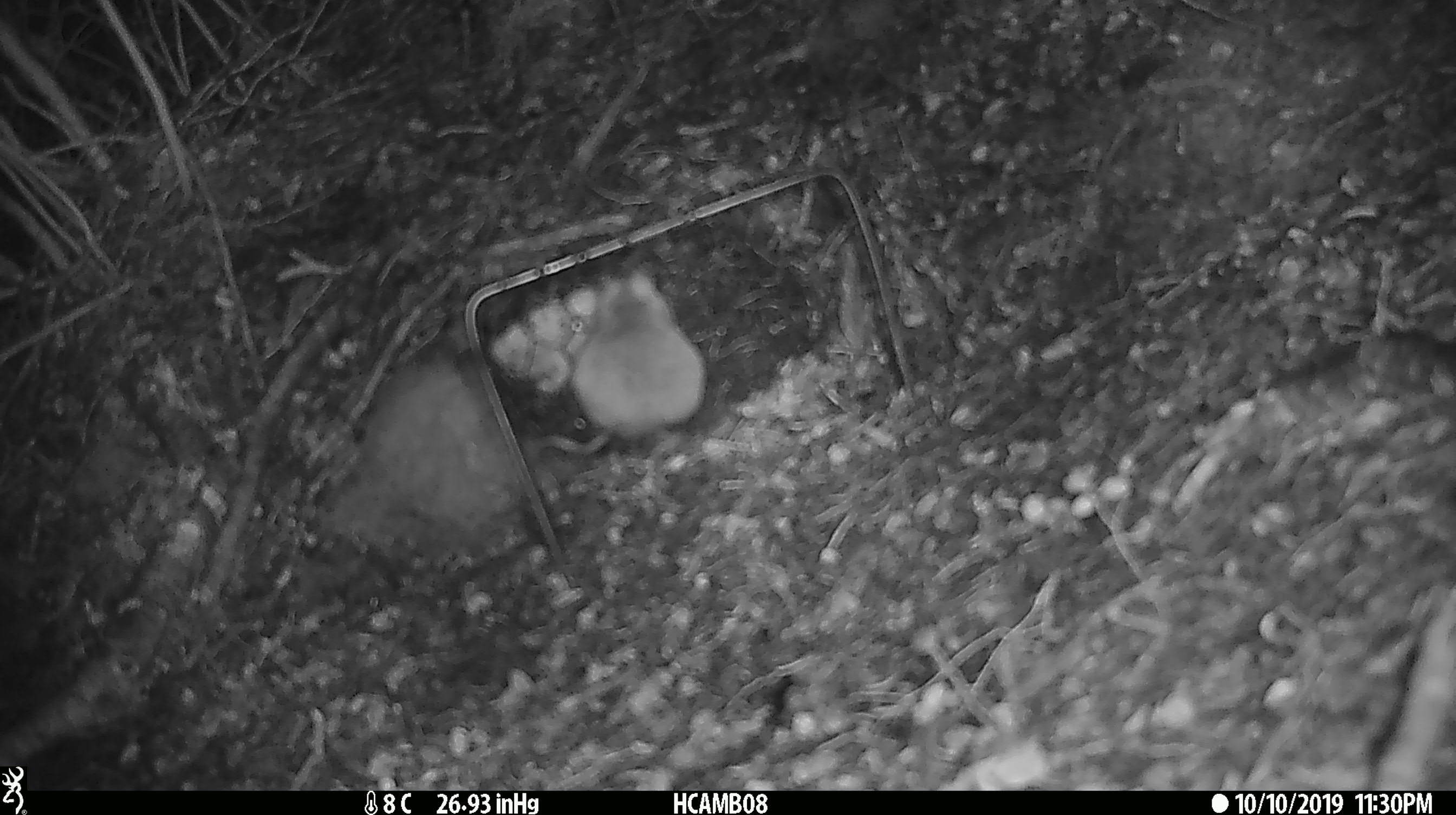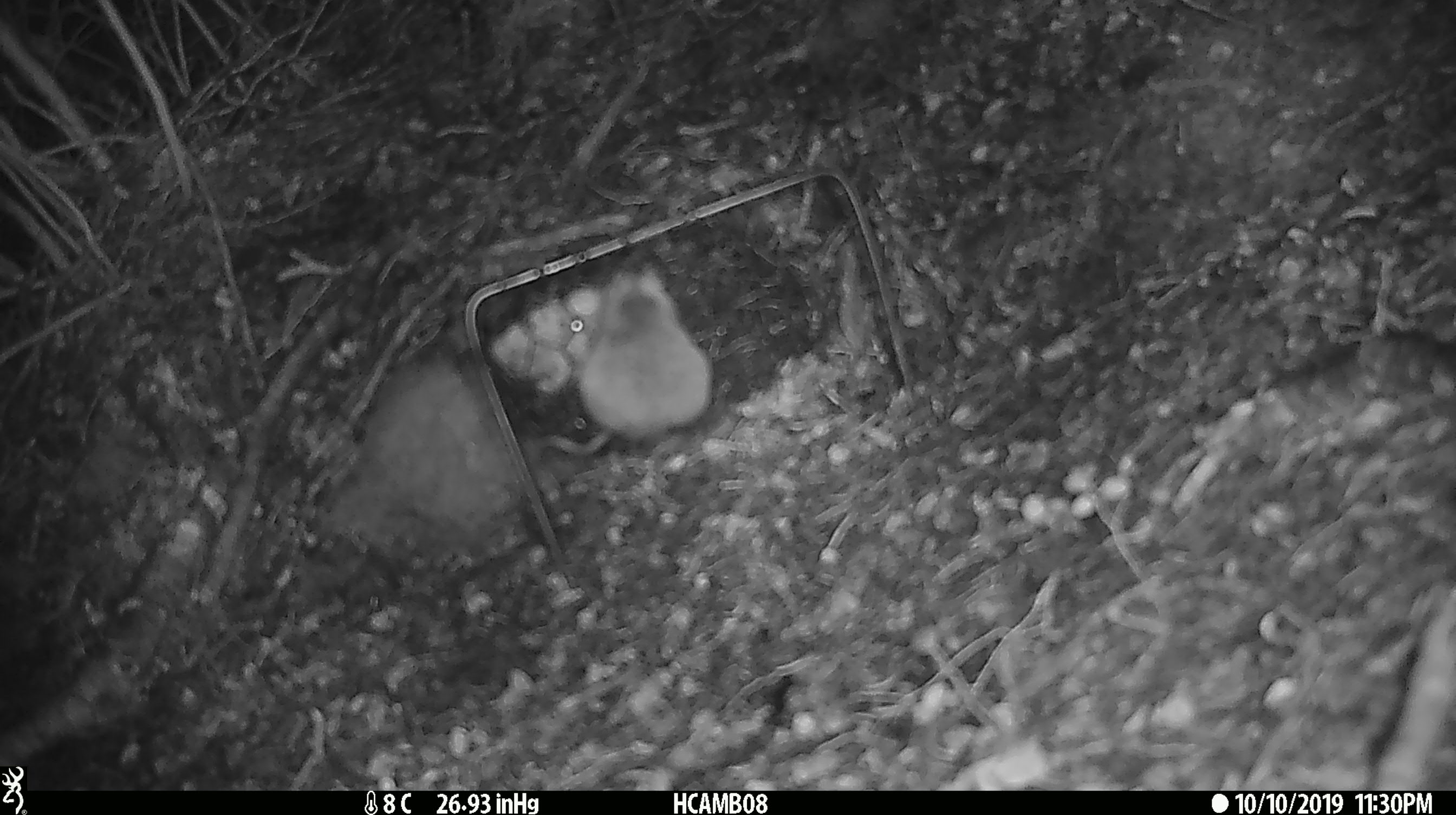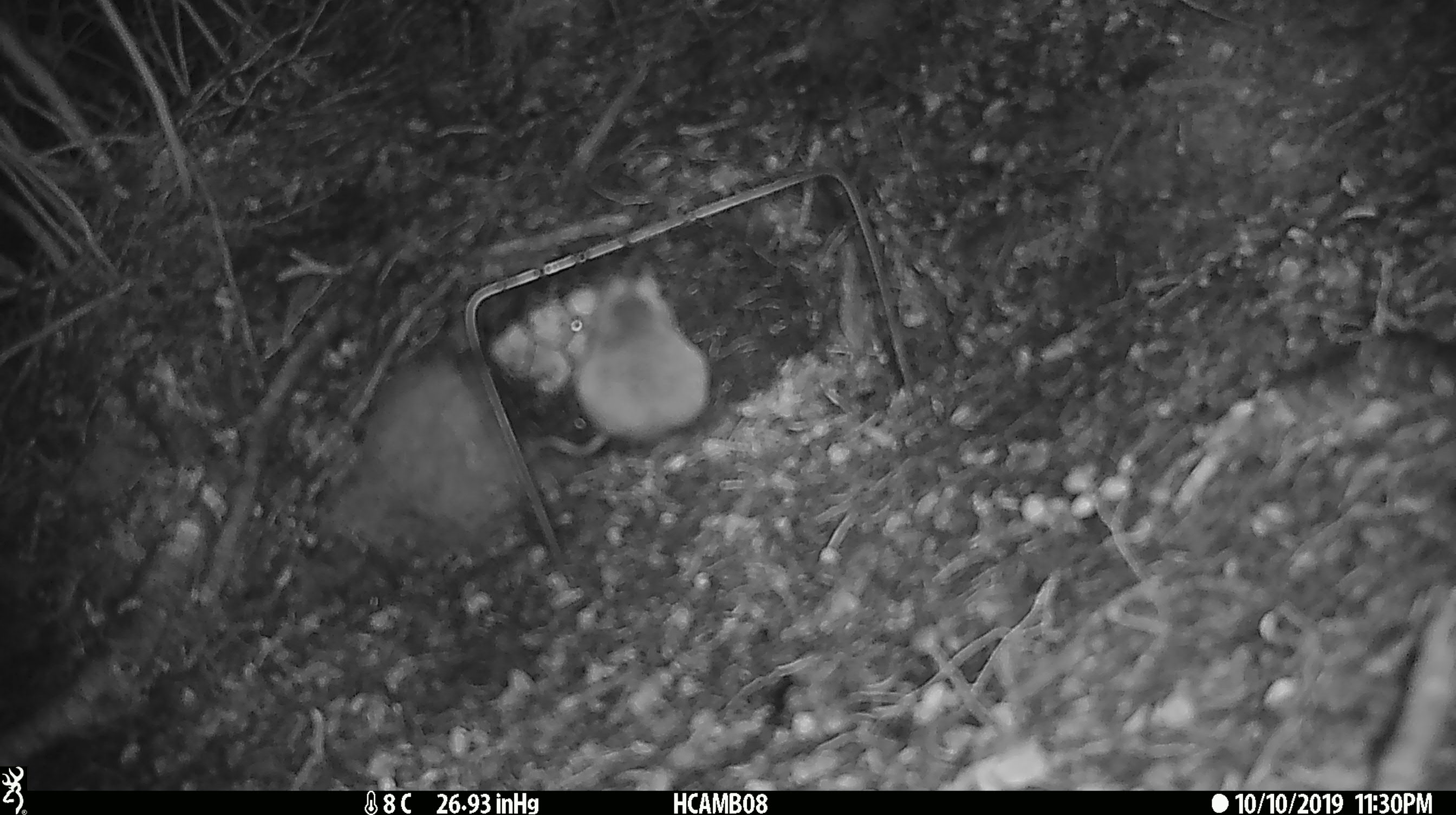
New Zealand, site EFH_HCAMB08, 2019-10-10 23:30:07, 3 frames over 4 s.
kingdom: Animalia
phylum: Chordata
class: Mammalia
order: Rodentia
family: Muridae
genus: Mus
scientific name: Mus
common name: mouse